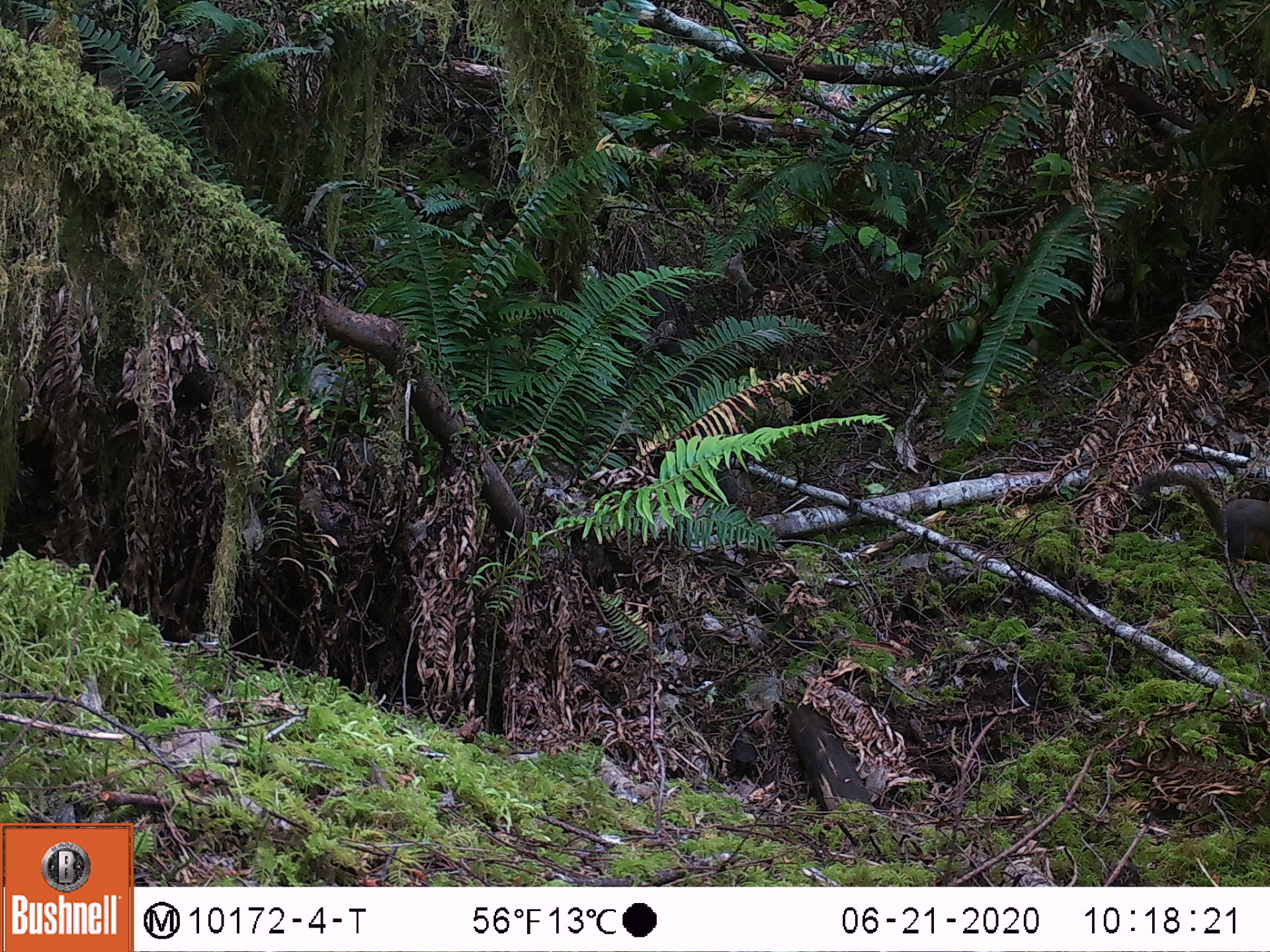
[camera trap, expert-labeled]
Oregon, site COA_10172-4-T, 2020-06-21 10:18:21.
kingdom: Animalia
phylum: Chordata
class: Mammalia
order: Rodentia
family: Sciuridae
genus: Tamiasciurus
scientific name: Tamiasciurus douglasii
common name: douglas squirrel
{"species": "douglas squirrel (Tamiasciurus douglasii)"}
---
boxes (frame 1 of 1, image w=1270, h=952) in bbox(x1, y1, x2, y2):
douglas squirrel: bbox(1134, 460, 1261, 581)